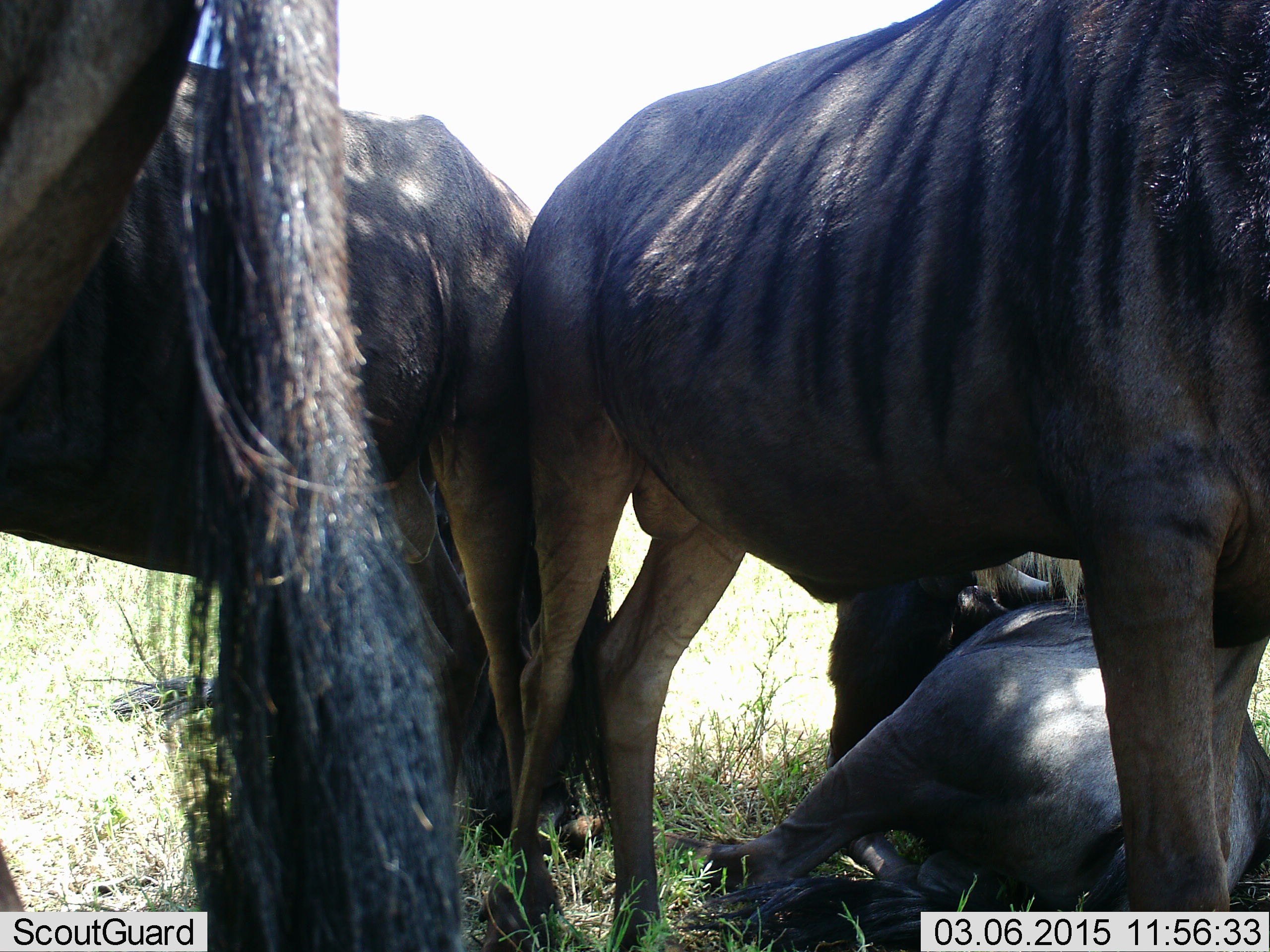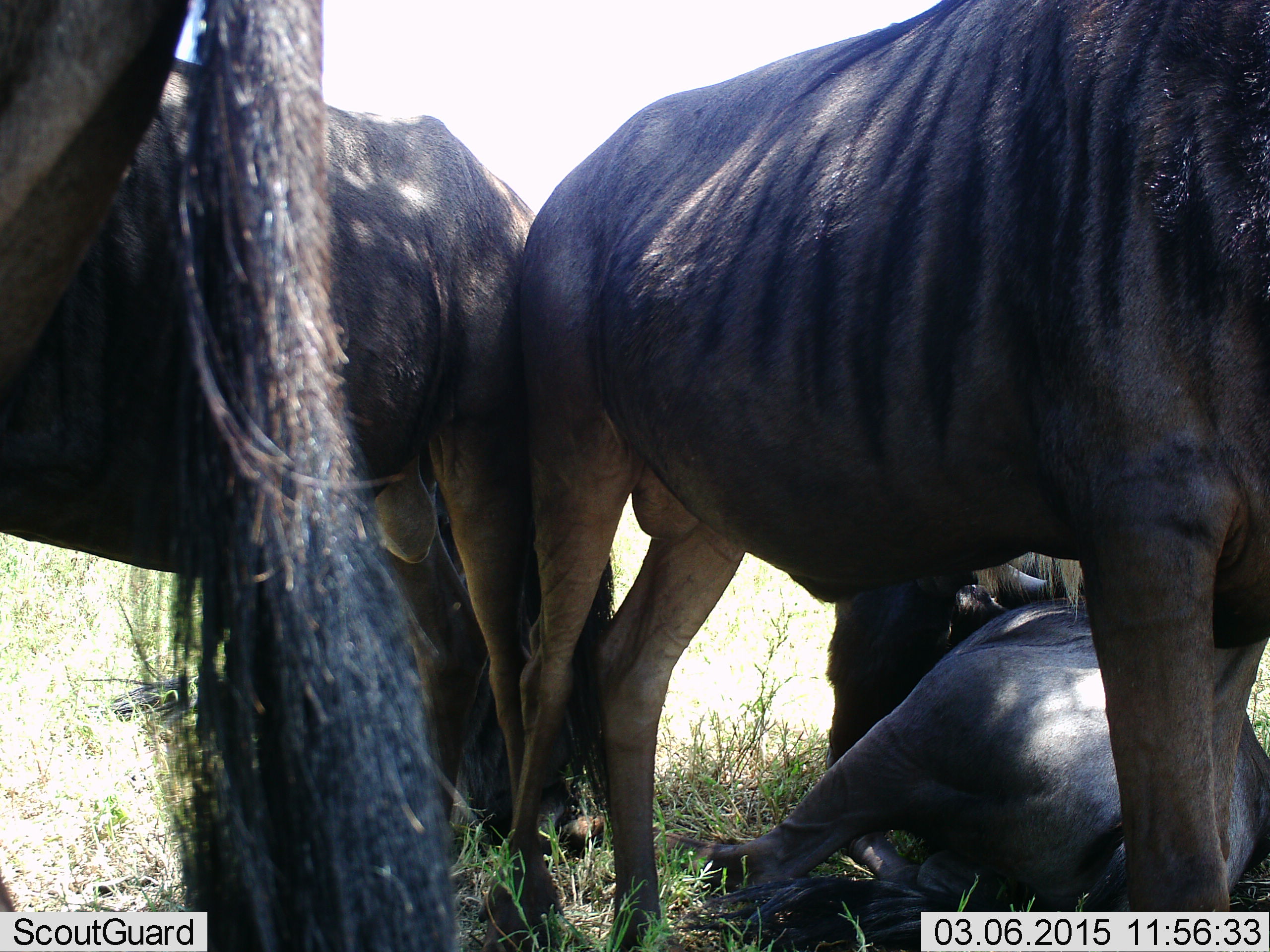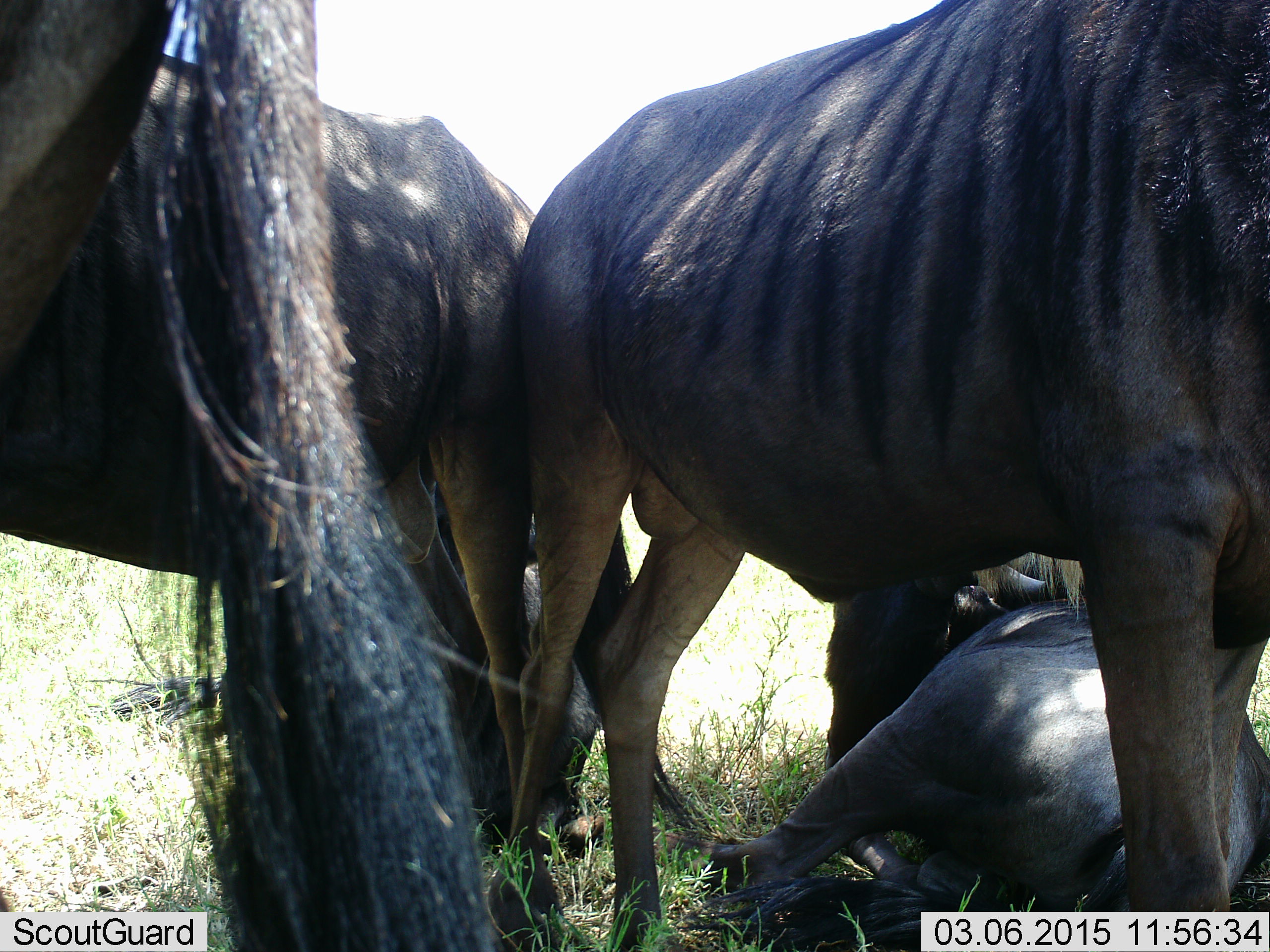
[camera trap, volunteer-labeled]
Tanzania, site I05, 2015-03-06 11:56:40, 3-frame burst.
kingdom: Animalia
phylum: Chordata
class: Mammalia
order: Artiodactyla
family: Bovidae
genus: Connochaetes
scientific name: Connochaetes taurinus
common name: blue wildebeest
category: wildebeest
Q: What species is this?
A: Wildebeest (blue wildebeest) (Connochaetes taurinus).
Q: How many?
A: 5.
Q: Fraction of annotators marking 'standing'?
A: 80%.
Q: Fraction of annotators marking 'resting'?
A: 100%.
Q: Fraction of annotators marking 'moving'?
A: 0%.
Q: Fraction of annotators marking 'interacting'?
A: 0%.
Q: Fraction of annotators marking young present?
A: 0%.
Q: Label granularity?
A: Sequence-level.